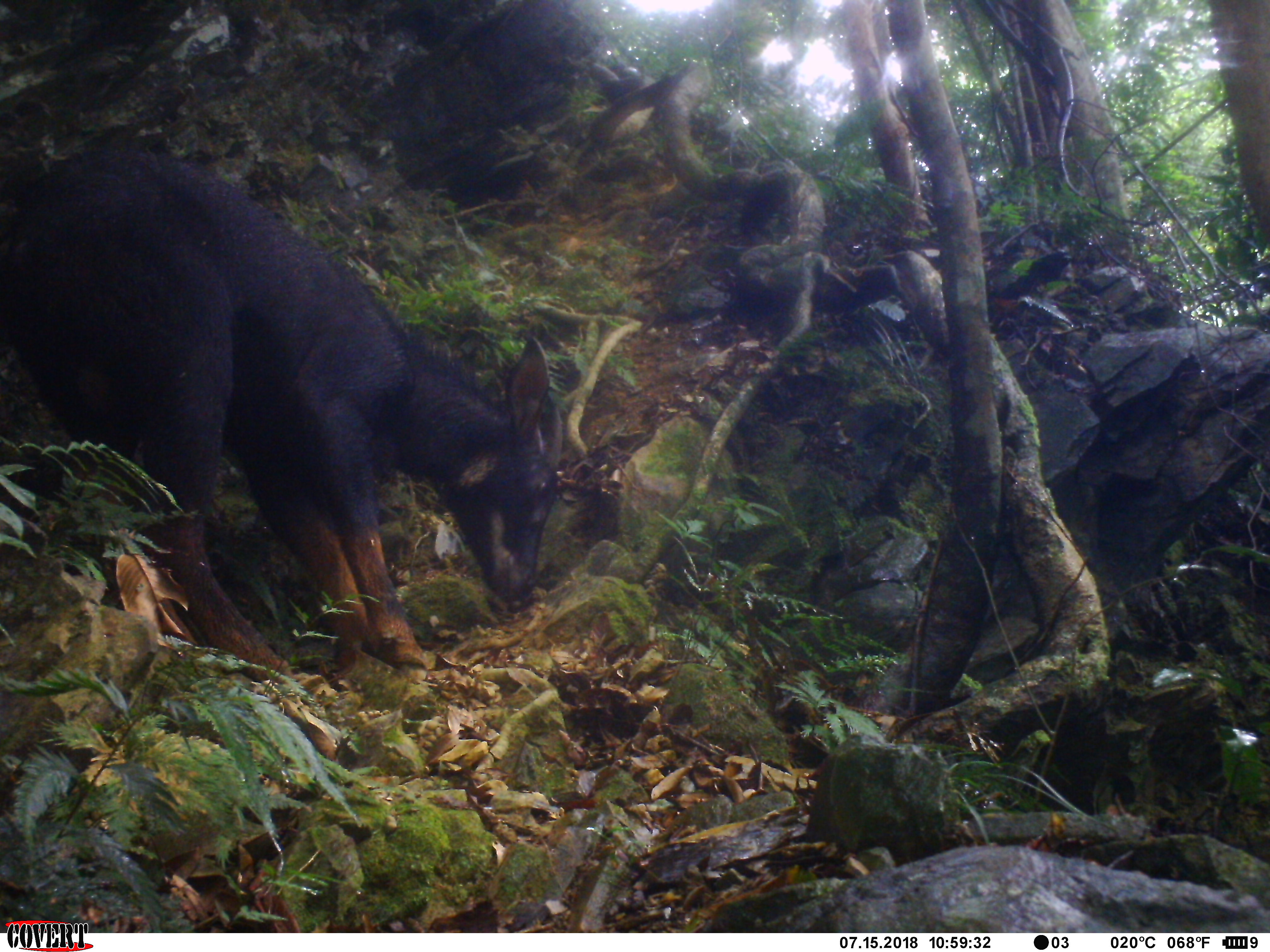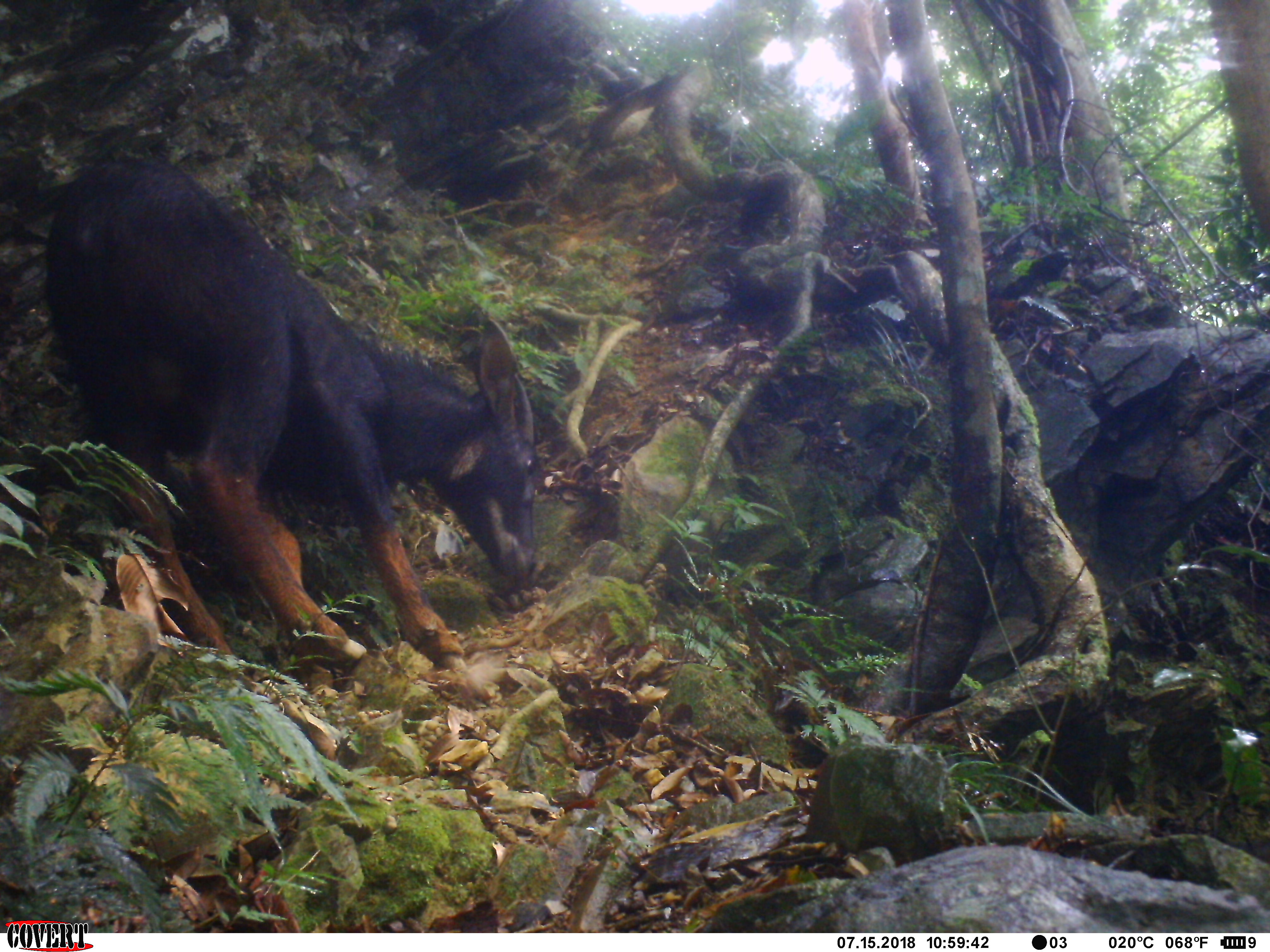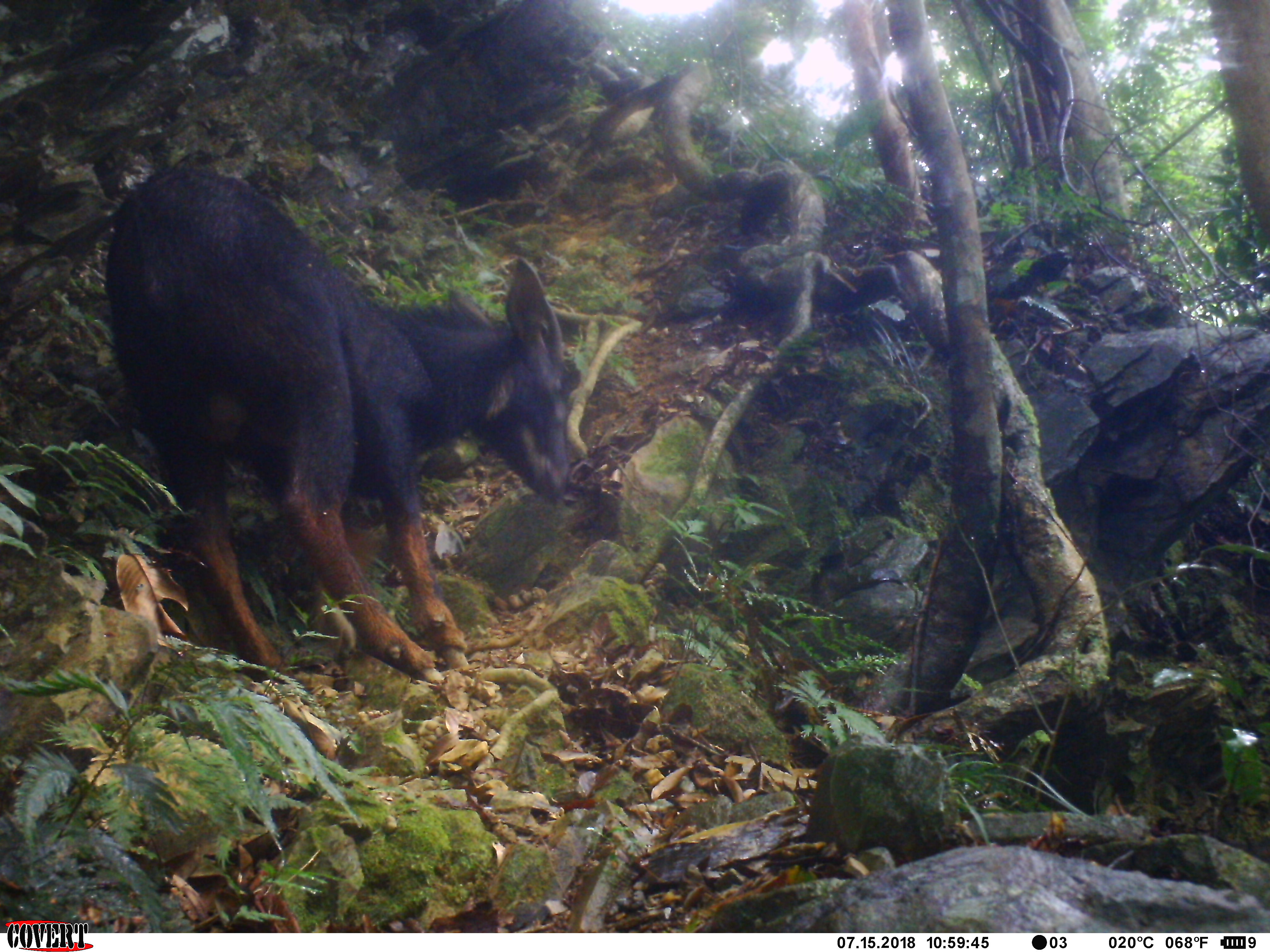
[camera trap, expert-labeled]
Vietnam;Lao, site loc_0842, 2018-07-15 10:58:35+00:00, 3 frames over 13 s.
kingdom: Animalia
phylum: Chordata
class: Mammalia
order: Artiodactyla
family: Bovidae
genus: Capricornis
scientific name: Capricornis sumatraensis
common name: chinese serow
Chinese serow (Capricornis sumatraensis). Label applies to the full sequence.